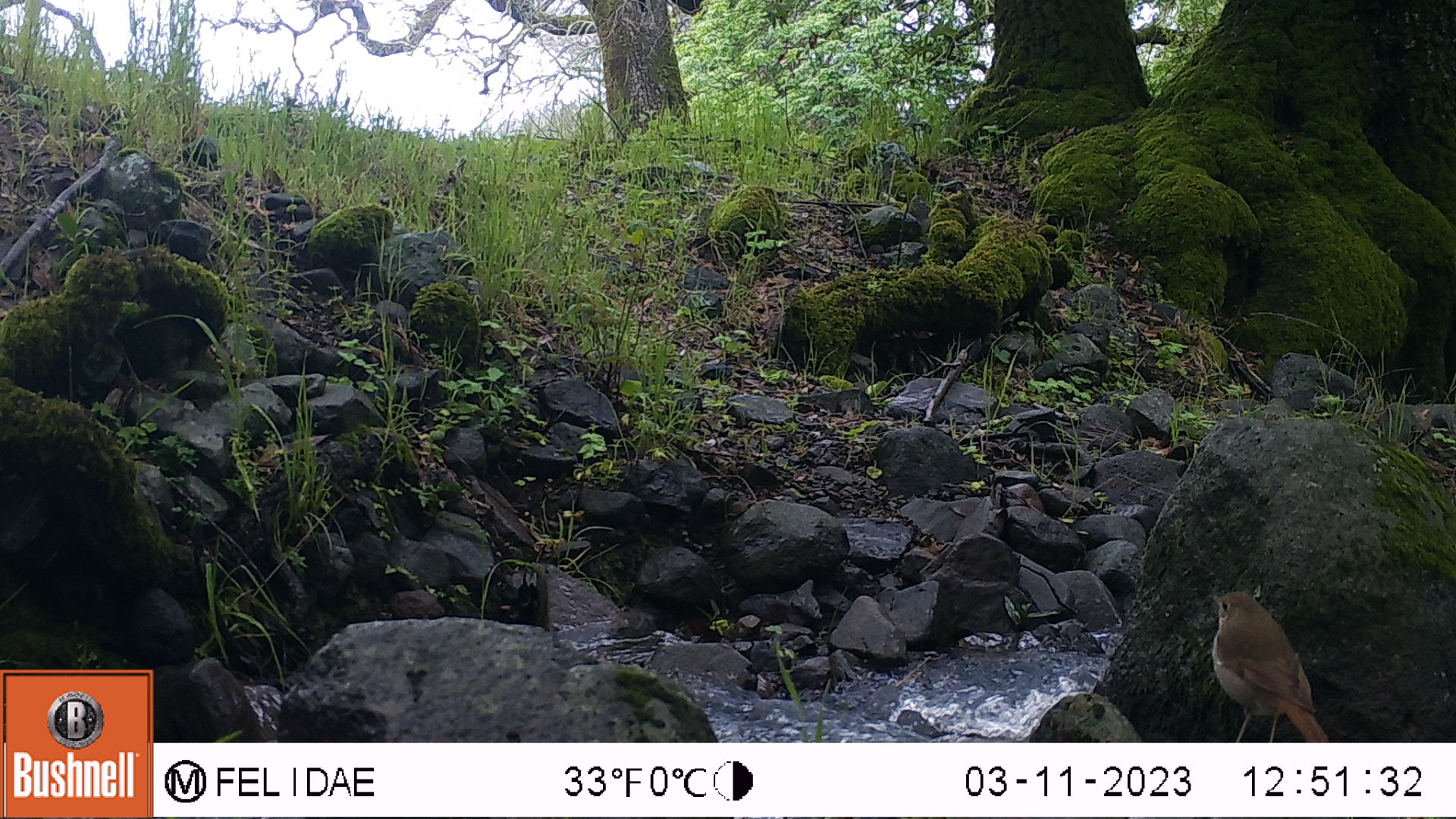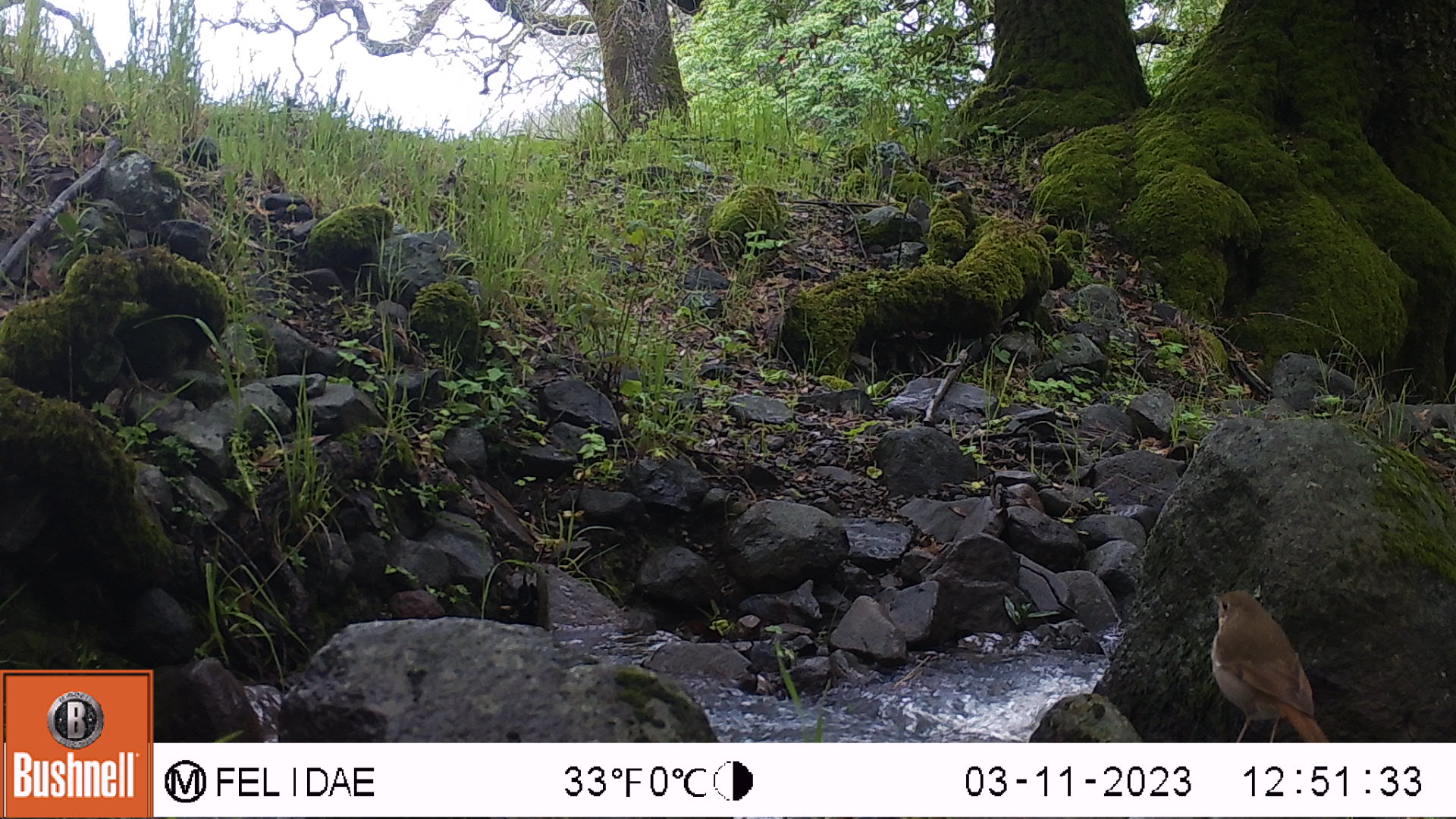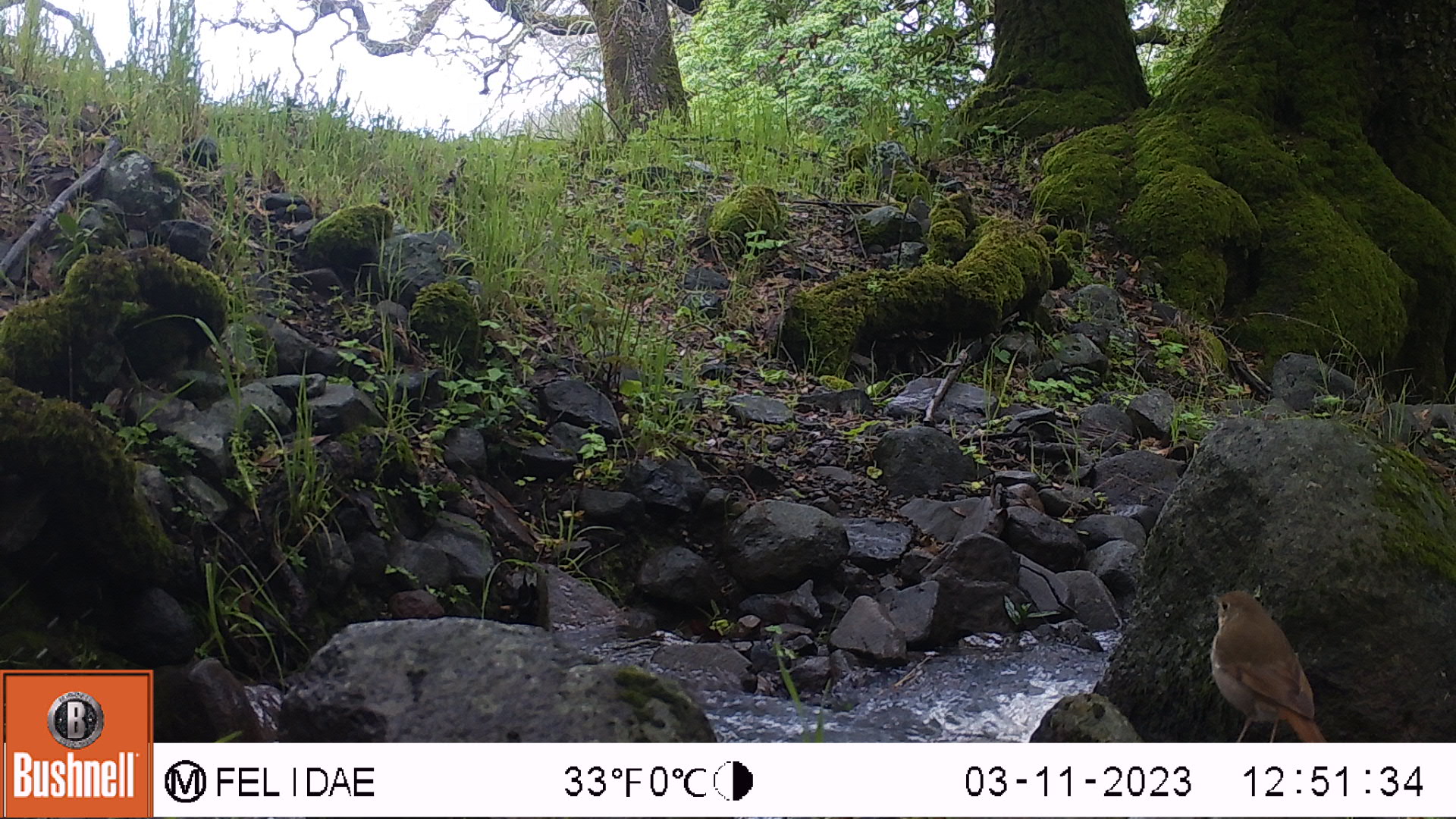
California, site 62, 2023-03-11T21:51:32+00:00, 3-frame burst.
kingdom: Animalia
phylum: Chordata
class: Aves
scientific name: Aves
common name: bird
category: unknown bird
Unknown bird (bird) (Aves).